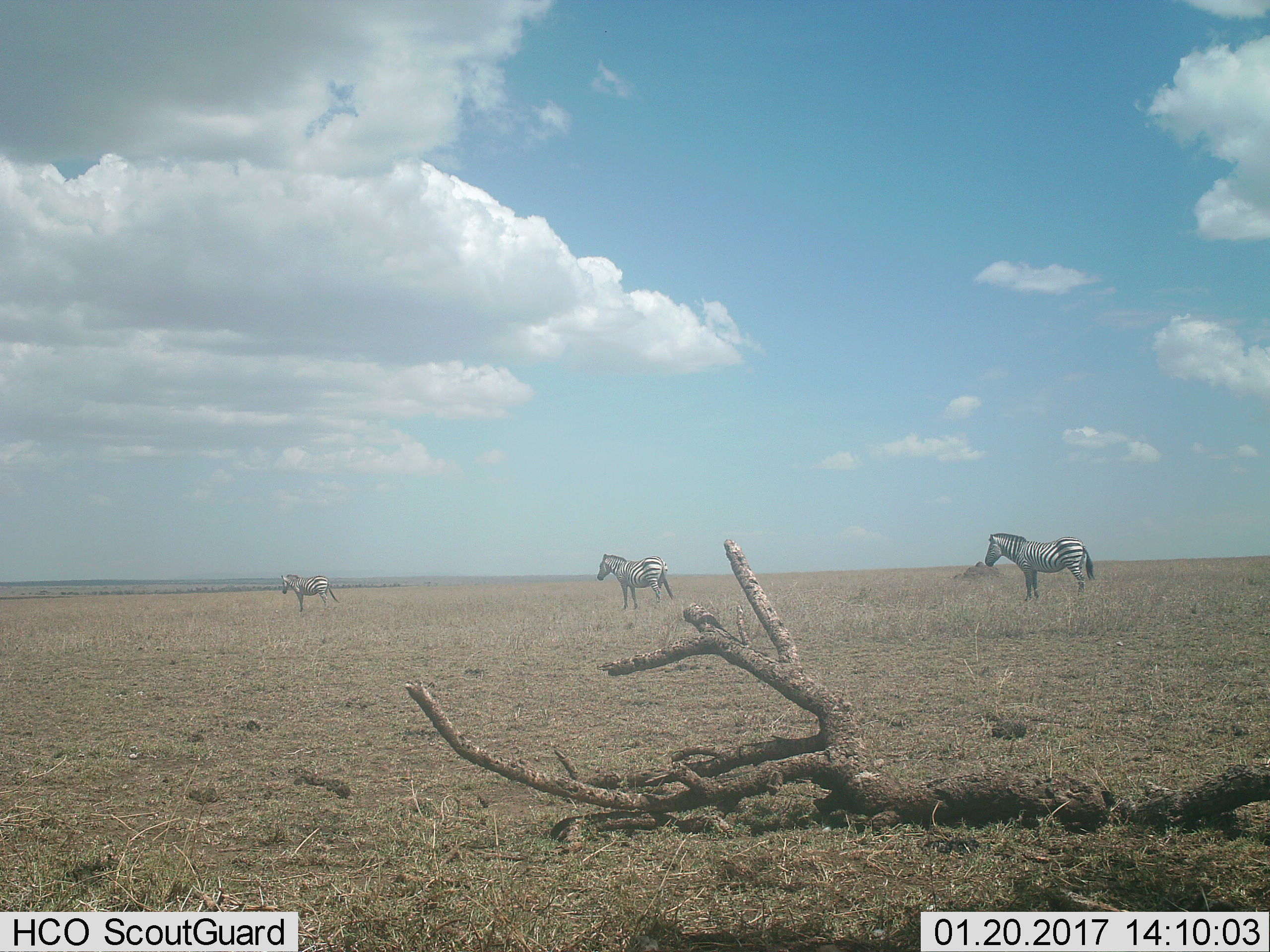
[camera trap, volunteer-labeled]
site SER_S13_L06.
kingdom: Animalia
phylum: Chordata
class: Mammalia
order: Perissodactyla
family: Equidae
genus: Equus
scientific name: Equus quagga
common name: plains zebra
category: zebraplains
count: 3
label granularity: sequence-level